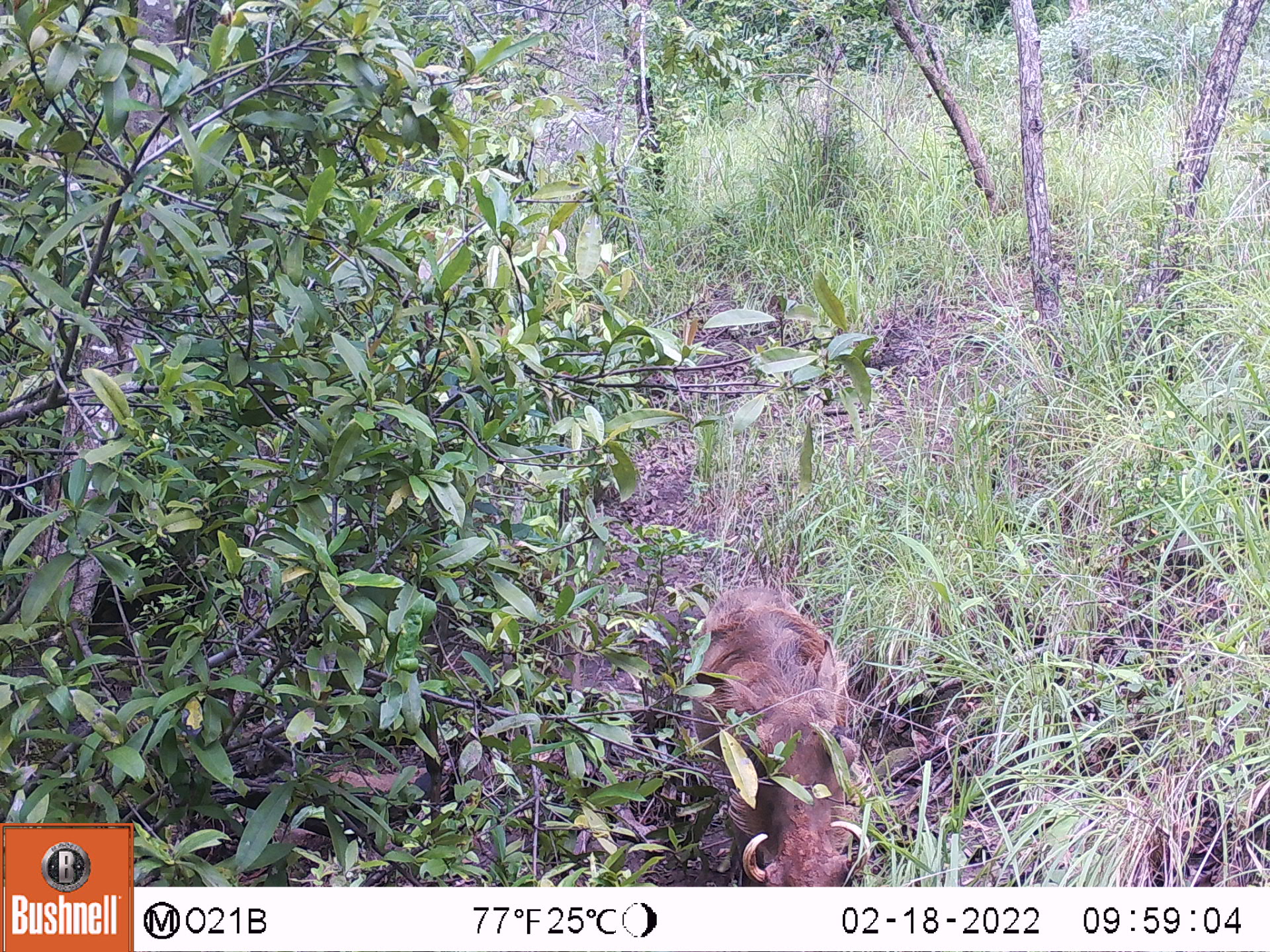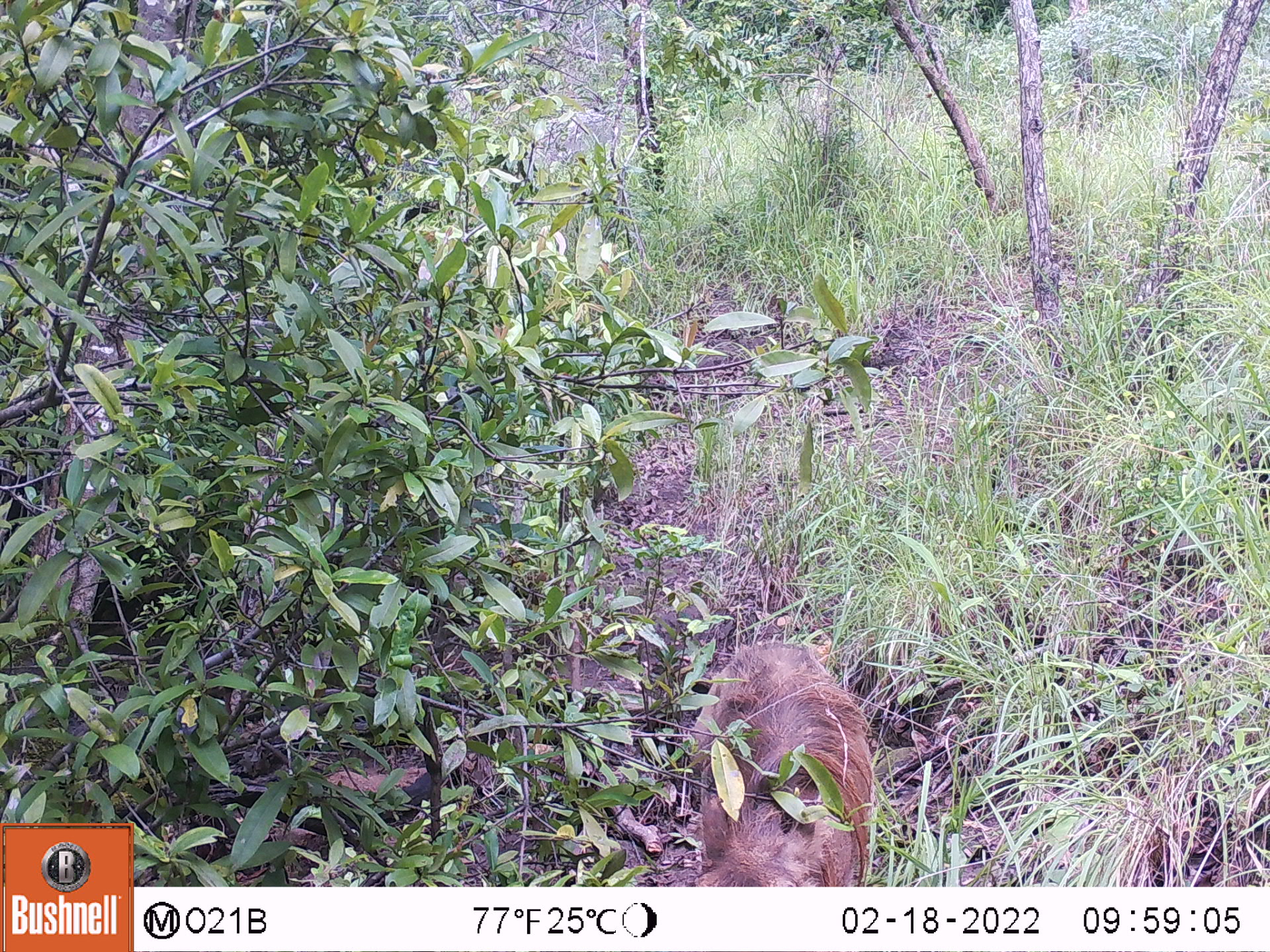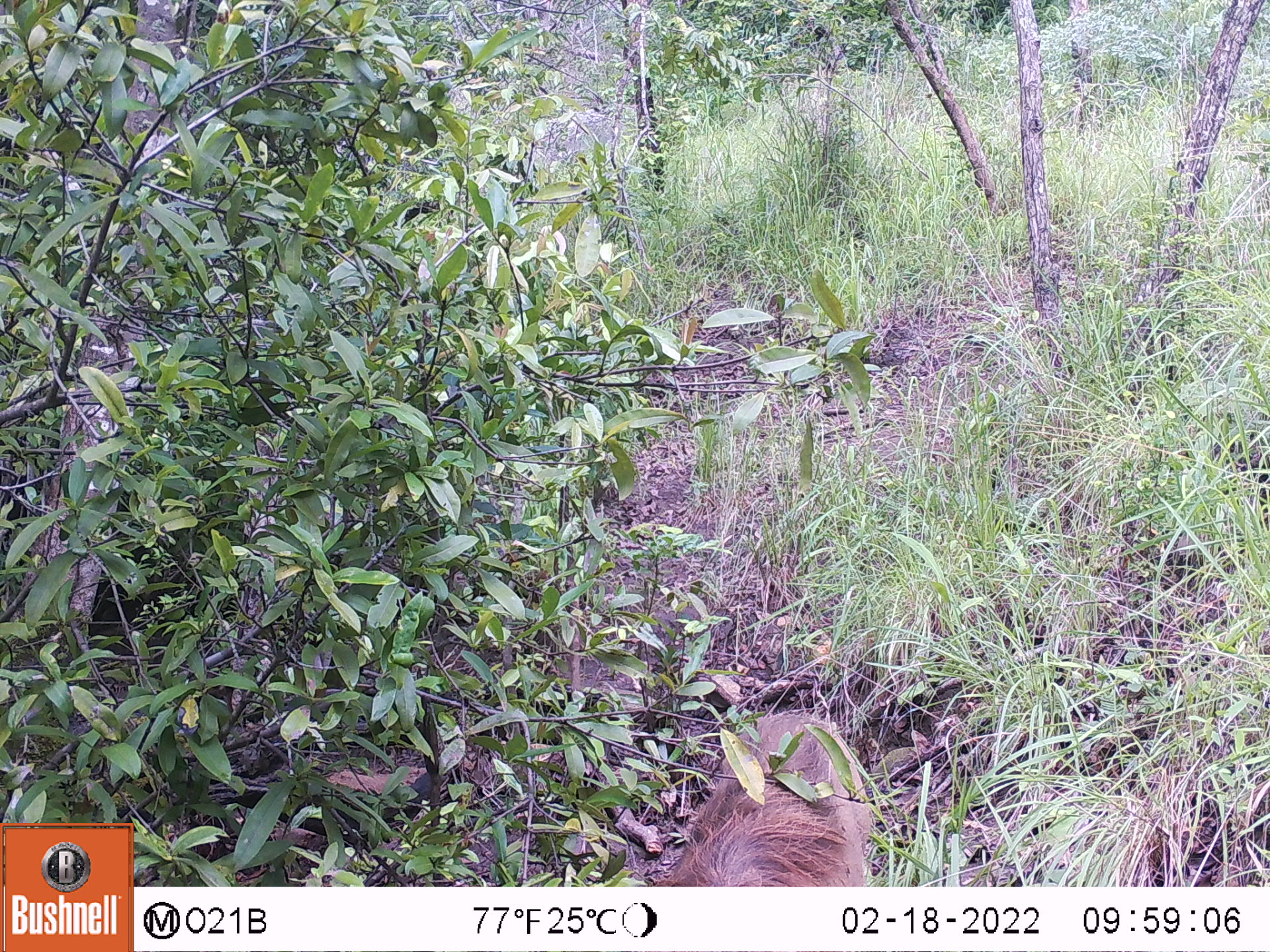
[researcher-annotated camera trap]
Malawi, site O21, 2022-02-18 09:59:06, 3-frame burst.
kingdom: Animalia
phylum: Chordata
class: Mammalia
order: Artiodactyla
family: Suidae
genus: Phacochoerus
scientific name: Phacochoerus africanus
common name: common warthog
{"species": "common warthog (Phacochoerus africanus)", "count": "1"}